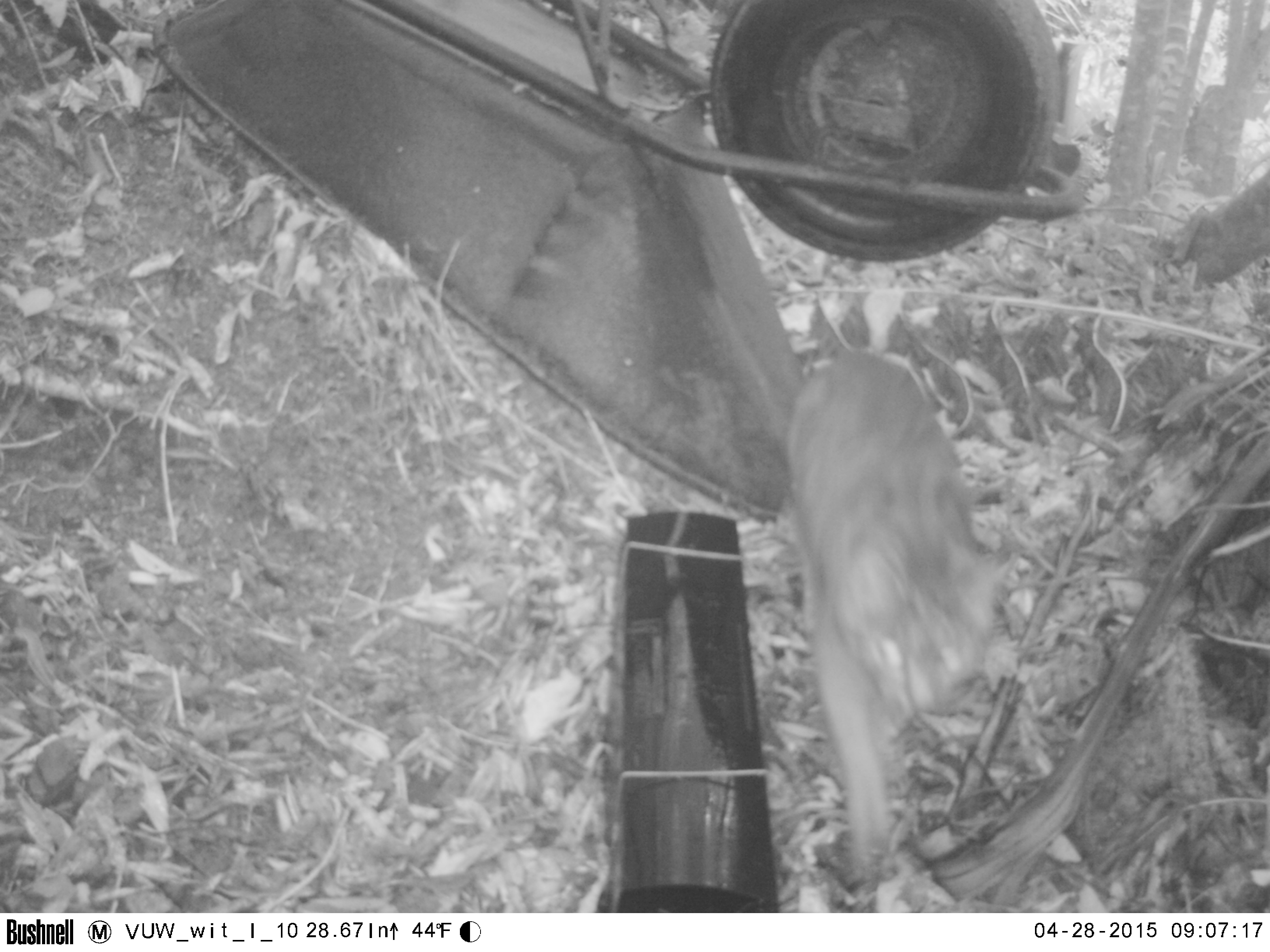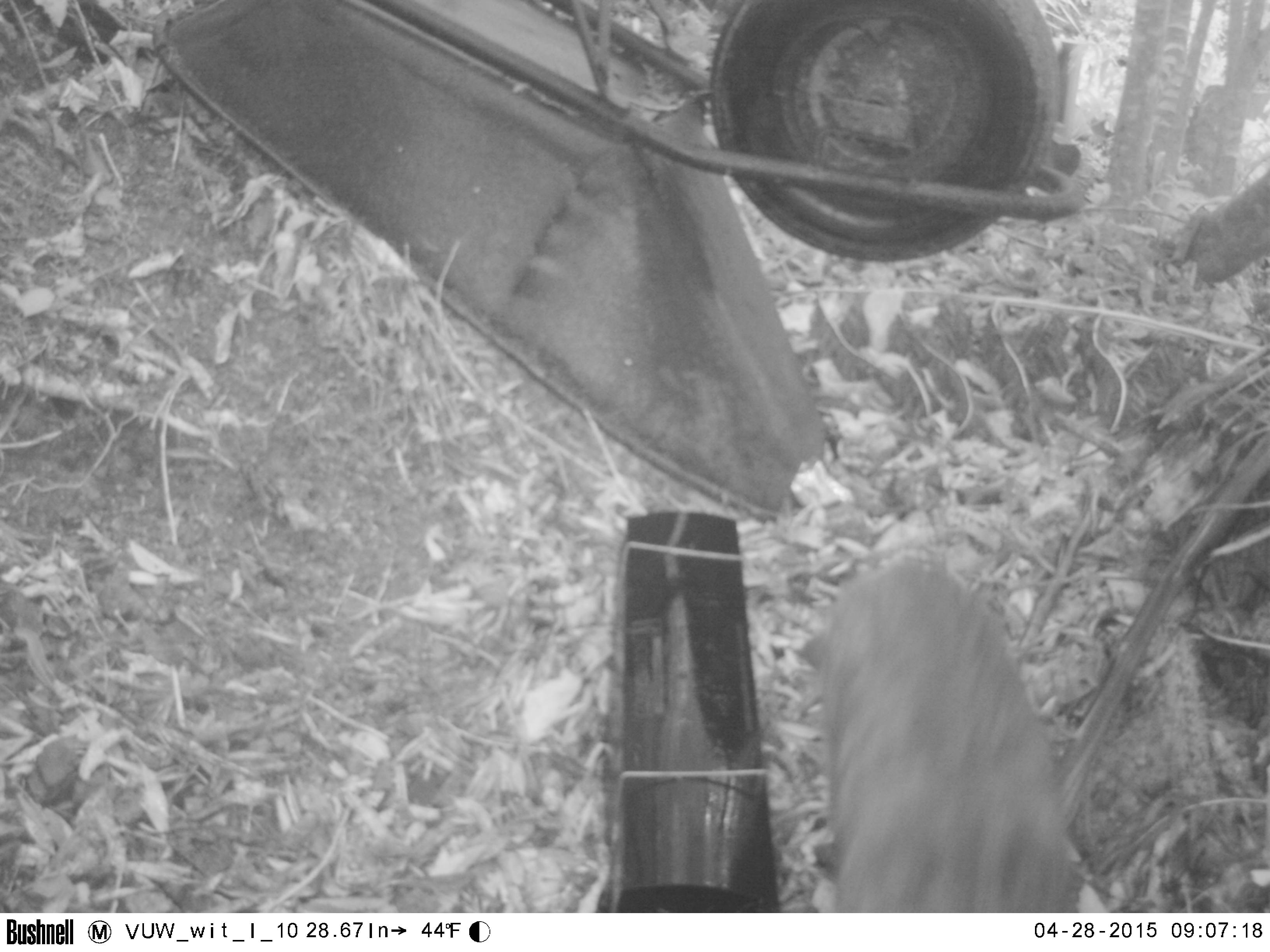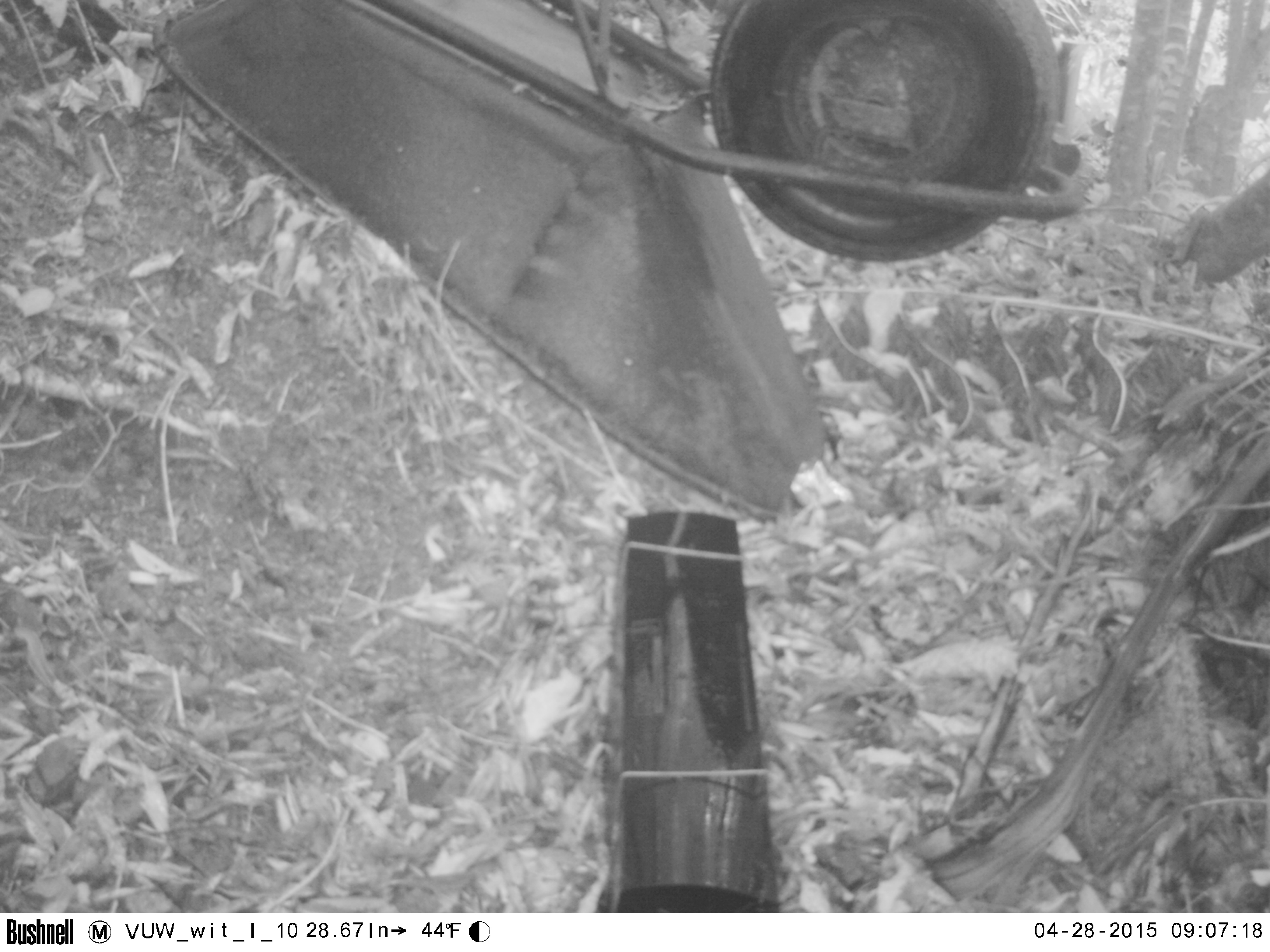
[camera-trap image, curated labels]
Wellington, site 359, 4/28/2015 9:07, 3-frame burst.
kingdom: Animalia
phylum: Chordata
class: Mammalia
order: Carnivora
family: Felidae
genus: Felis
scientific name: Felis catus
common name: cat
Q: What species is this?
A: Cat (Felis catus).